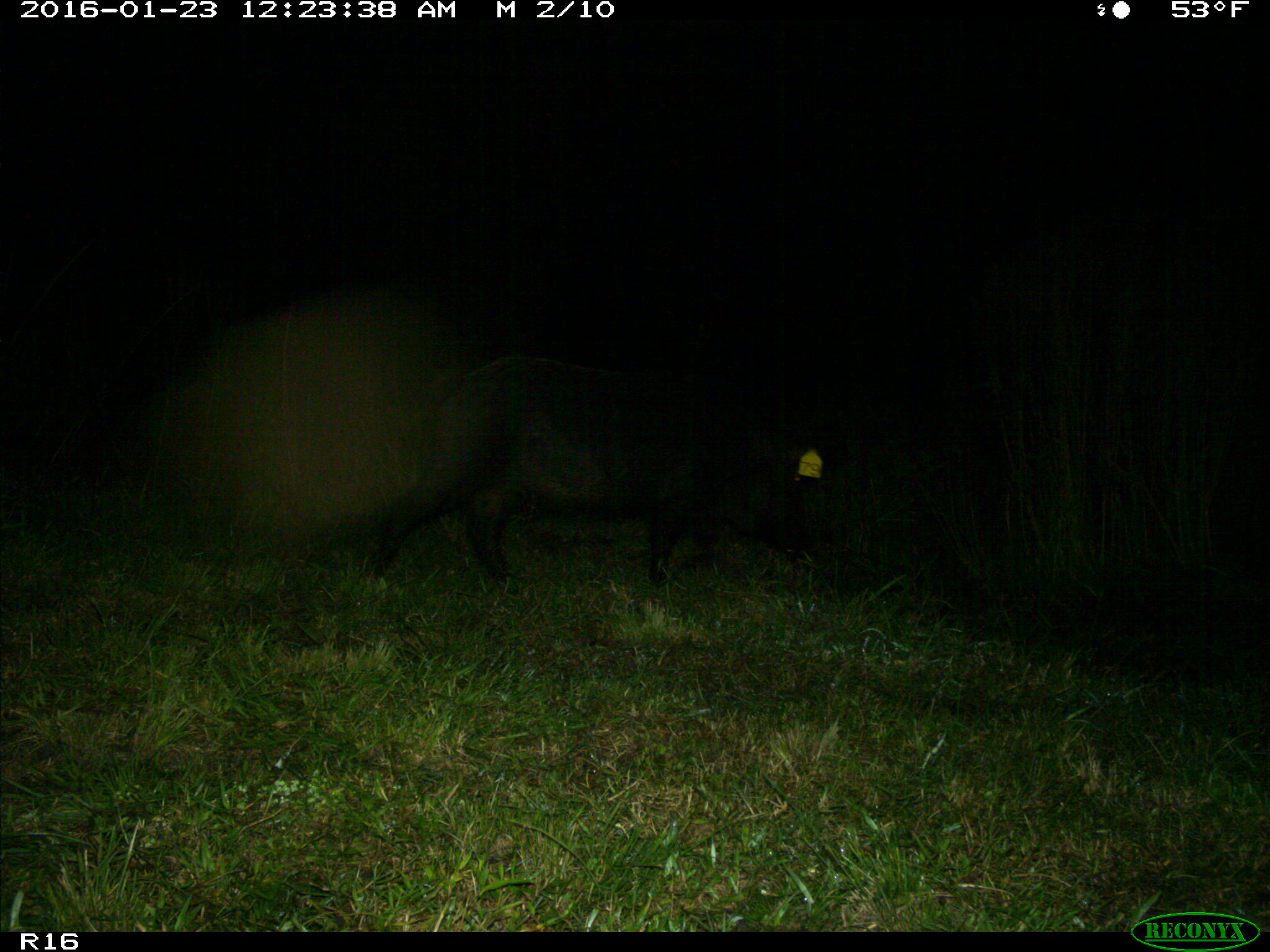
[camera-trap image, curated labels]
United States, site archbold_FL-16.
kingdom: Animalia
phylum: Chordata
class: Mammalia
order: Artiodactyla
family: Suidae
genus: Sus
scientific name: Sus scrofa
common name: wild boar